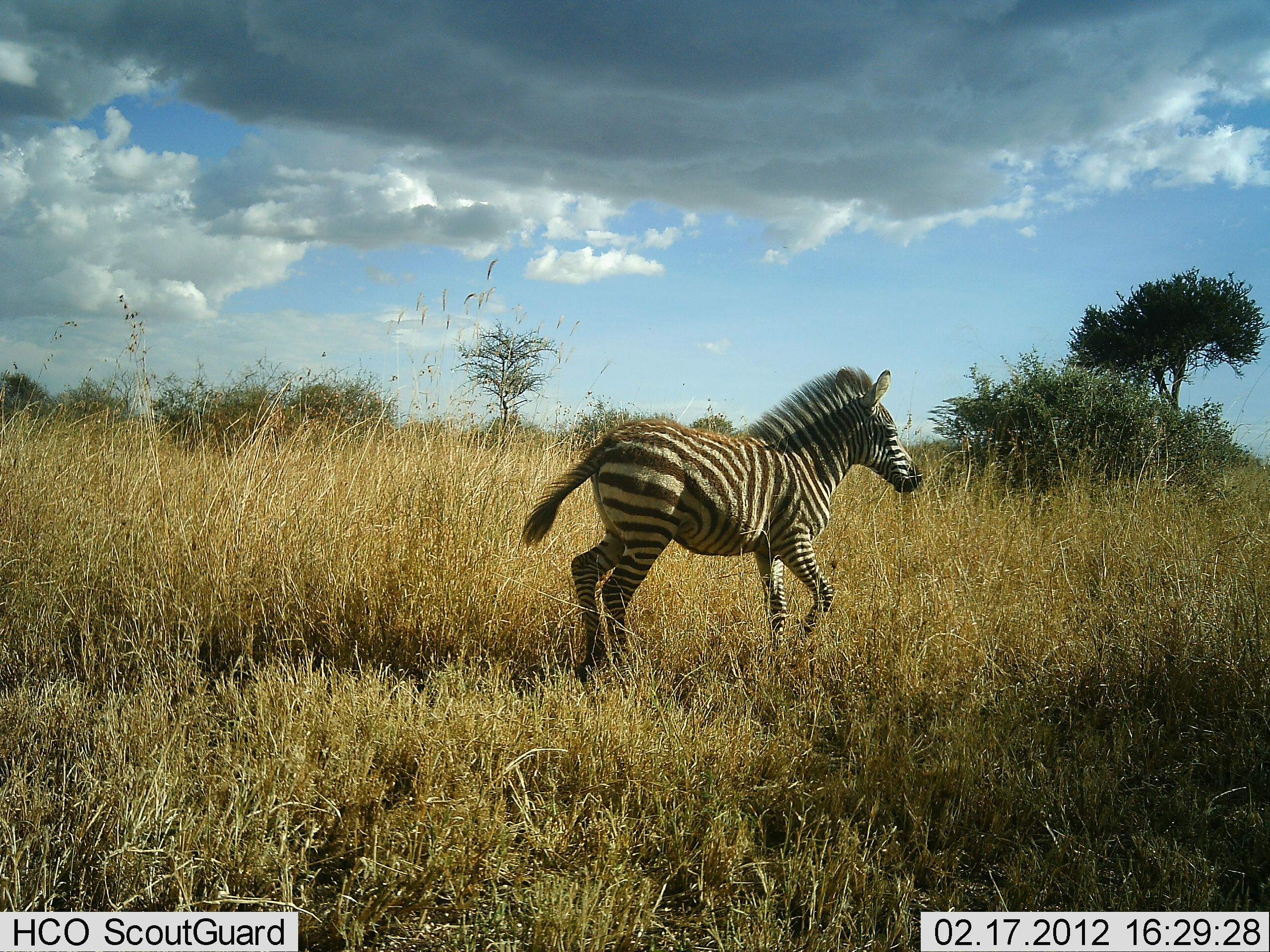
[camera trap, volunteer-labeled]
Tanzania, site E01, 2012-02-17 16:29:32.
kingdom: Animalia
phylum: Chordata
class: Mammalia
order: Perissodactyla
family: Equidae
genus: Equus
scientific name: Equus quagga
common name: plains zebra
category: zebra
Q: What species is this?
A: Zebra (plains zebra) (Equus quagga).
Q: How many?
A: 1.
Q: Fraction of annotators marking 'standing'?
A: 13%.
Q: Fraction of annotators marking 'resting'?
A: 0%.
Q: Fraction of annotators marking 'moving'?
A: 87%.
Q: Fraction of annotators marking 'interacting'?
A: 0%.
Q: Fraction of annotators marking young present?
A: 35%.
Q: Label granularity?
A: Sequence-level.